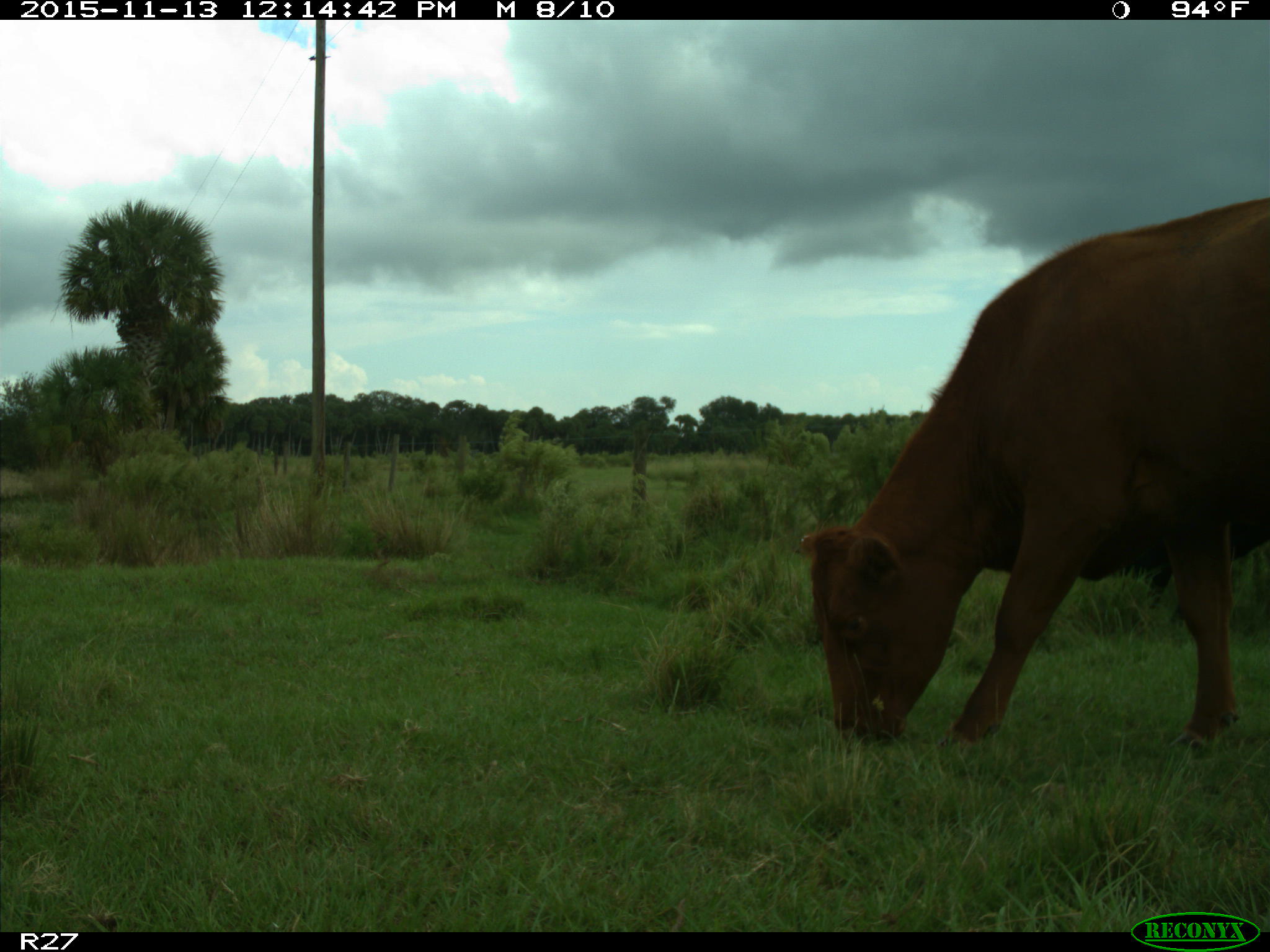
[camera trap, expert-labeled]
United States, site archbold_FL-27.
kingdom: Animalia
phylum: Chordata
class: Mammalia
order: Artiodactyla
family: Bovidae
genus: Bos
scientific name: Bos taurus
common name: domestic cow